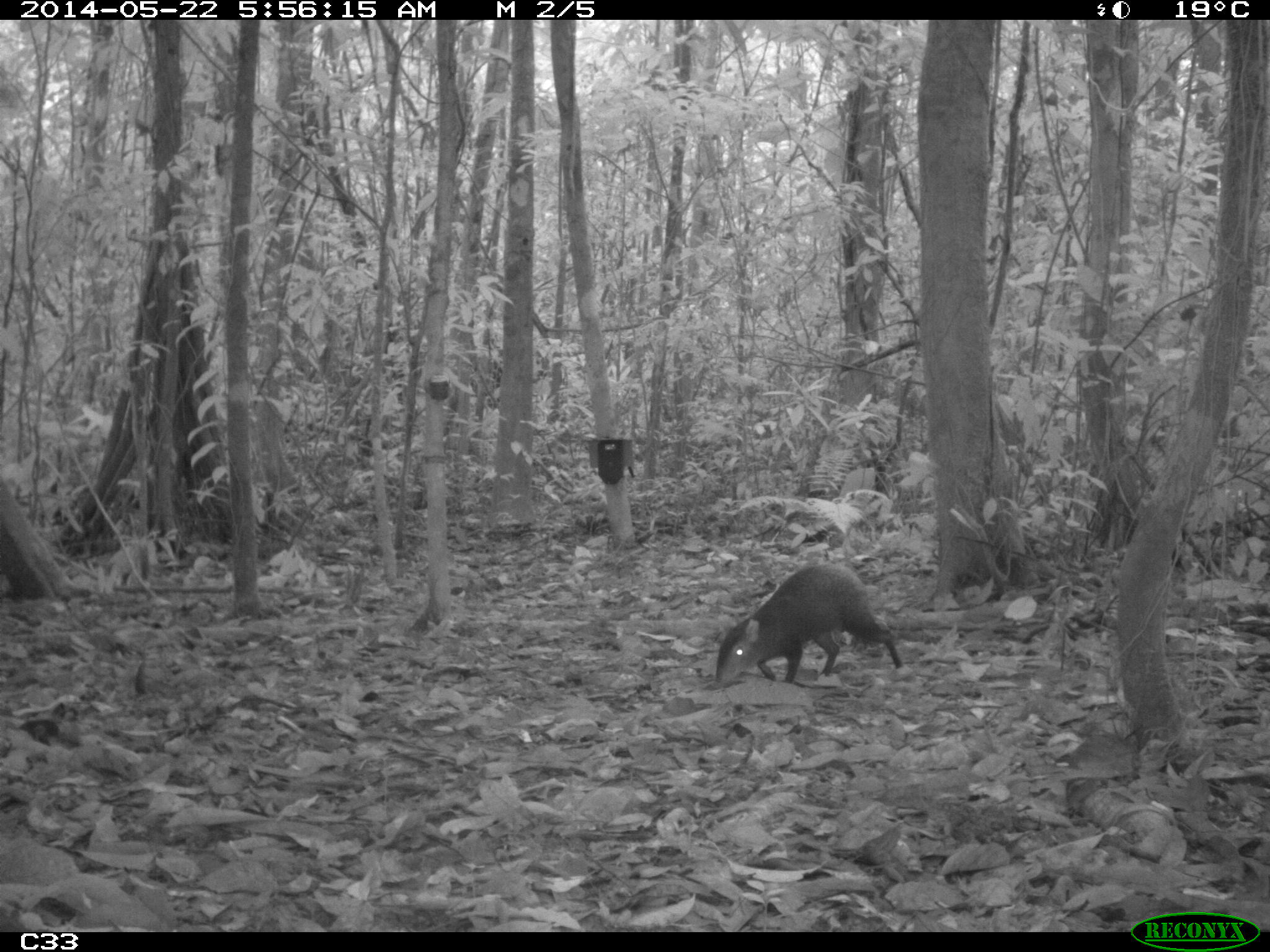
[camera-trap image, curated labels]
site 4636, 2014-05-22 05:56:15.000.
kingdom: Animalia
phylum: Chordata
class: Mammalia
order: Rodentia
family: Dasyproctidae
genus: Dasyprocta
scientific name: Dasyprocta leporina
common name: red-rumped agouti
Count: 1.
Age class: adult.